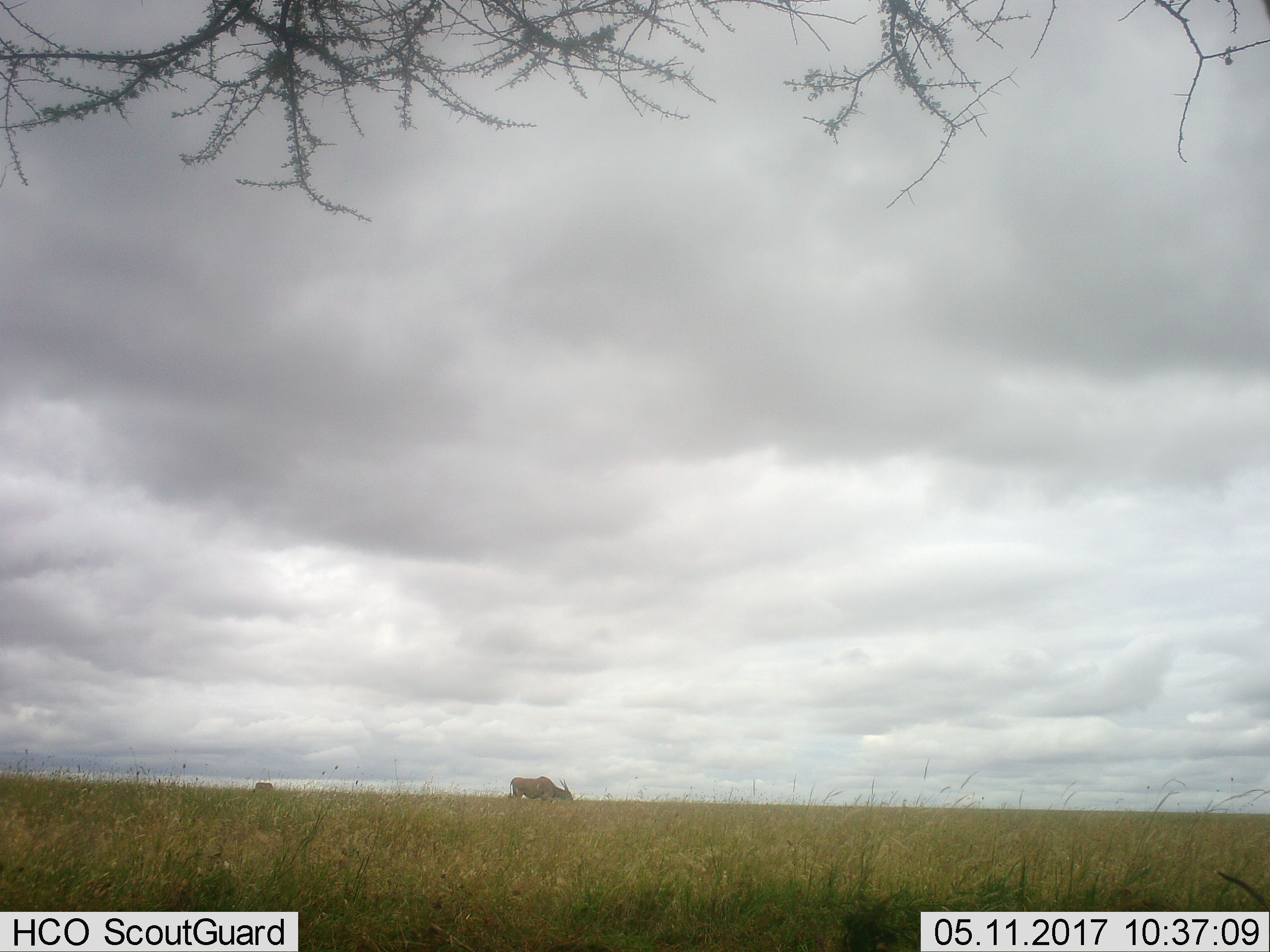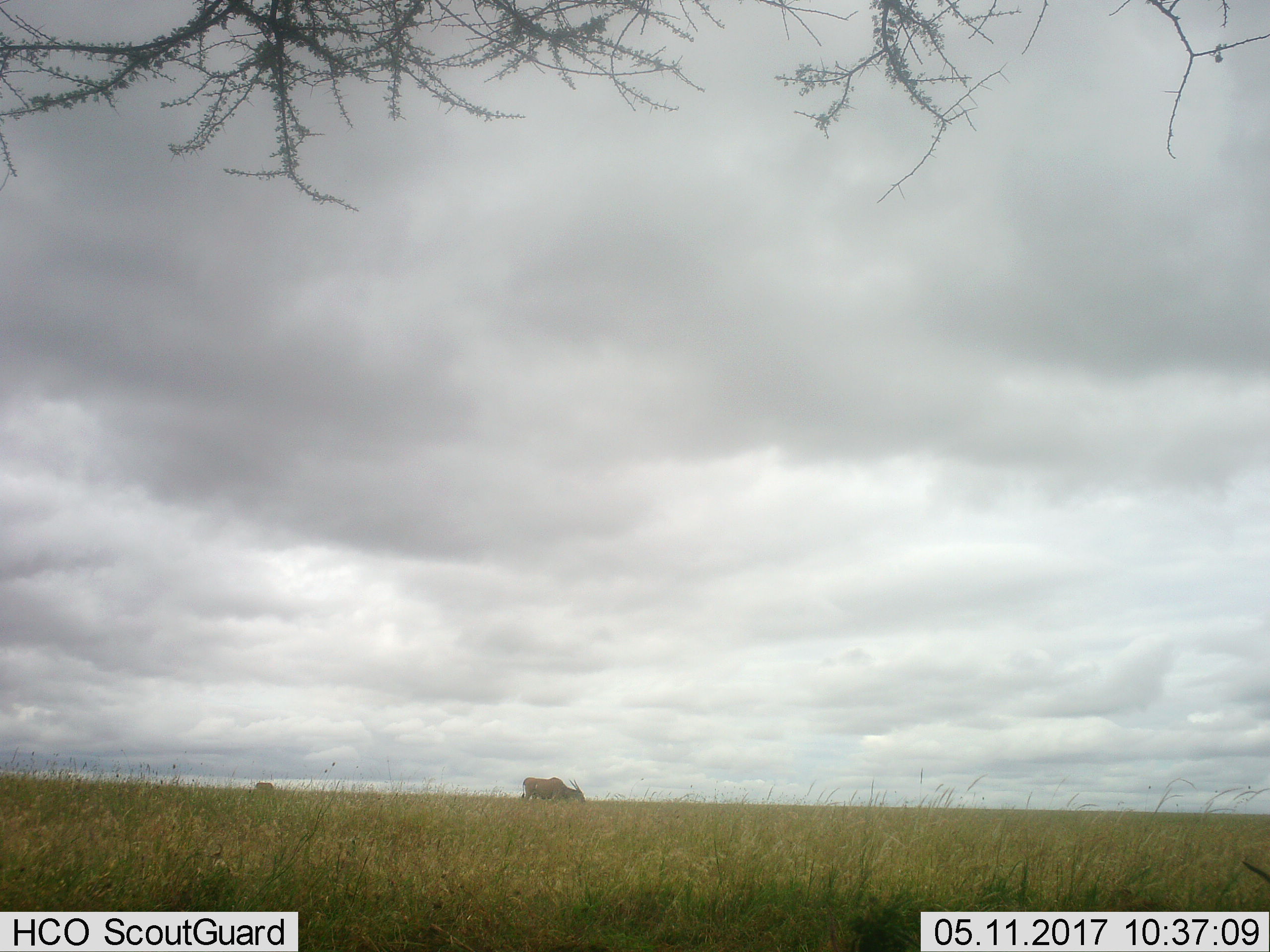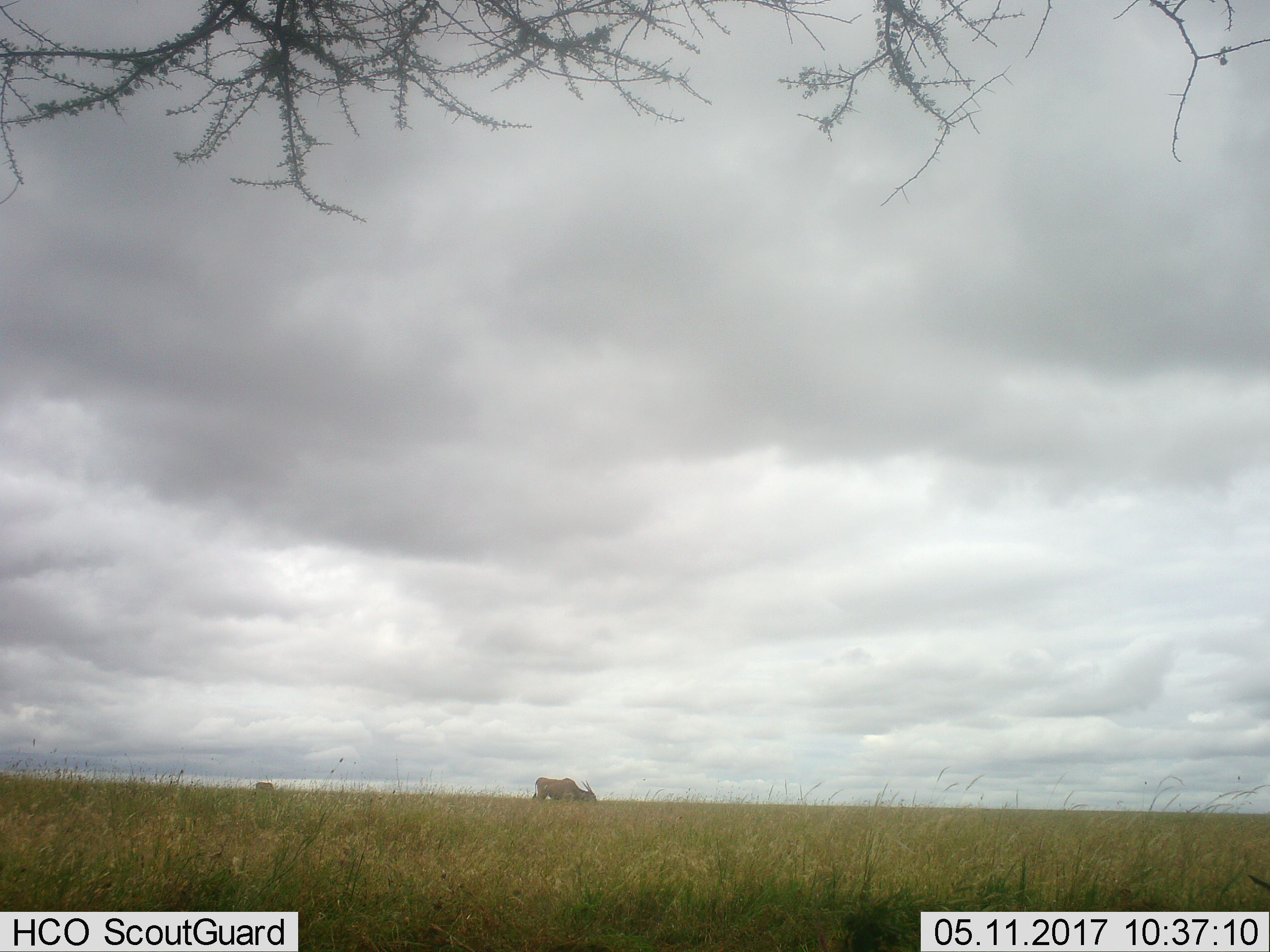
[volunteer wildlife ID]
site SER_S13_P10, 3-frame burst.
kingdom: Animalia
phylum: Chordata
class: Mammalia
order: Artiodactyla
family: Bovidae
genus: Tragelaphus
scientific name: Tragelaphus oryx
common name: eland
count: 2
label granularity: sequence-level